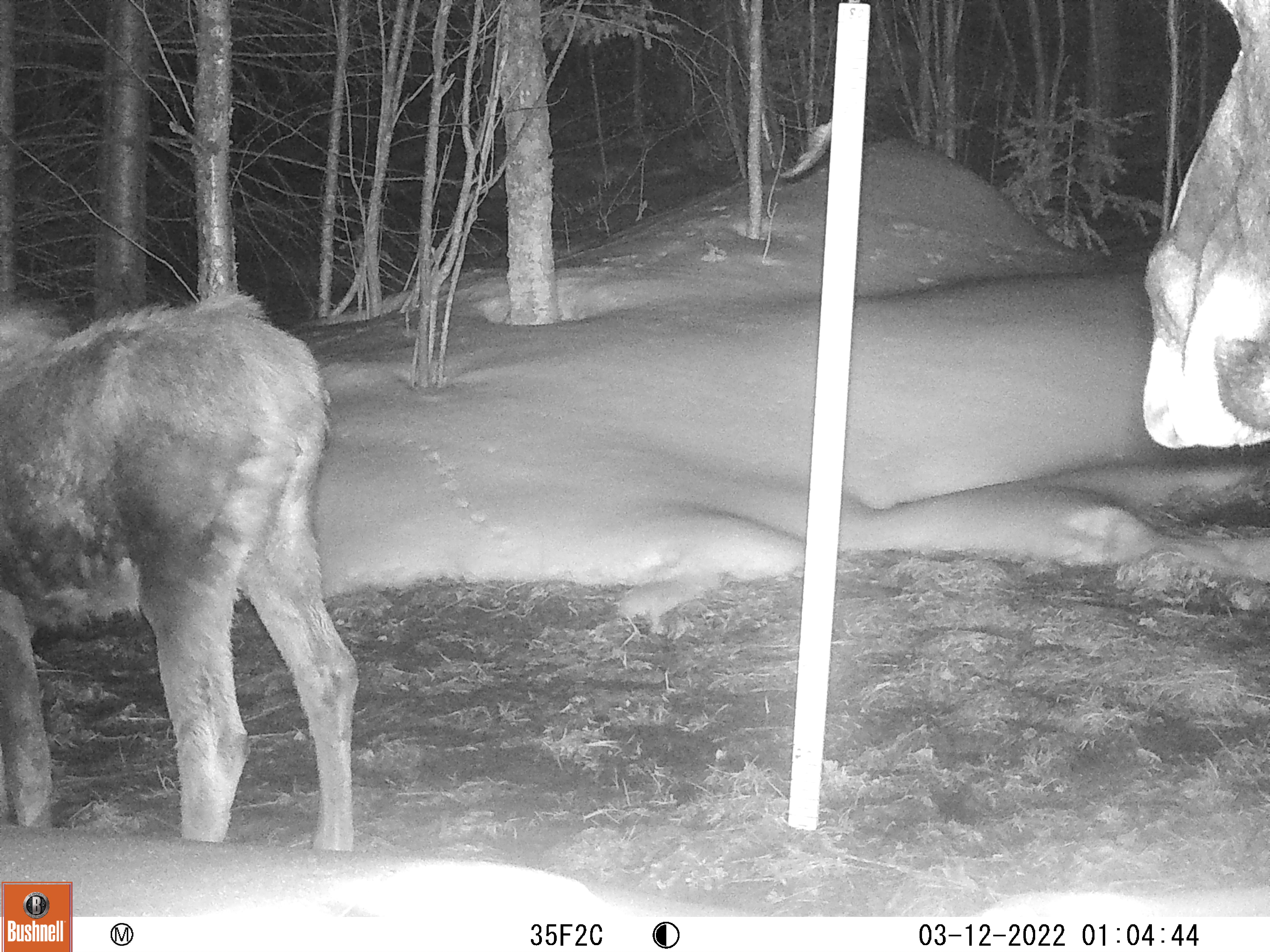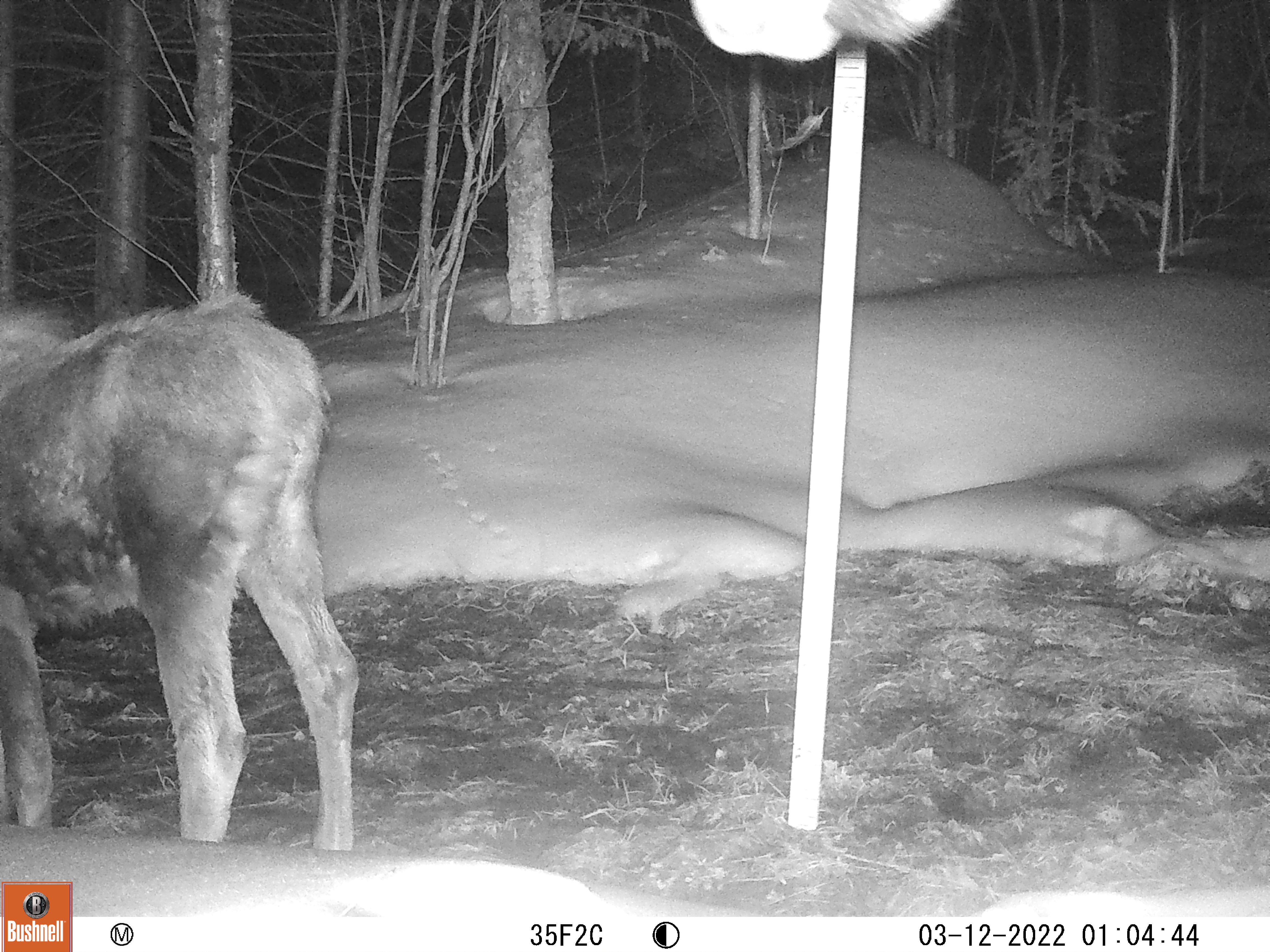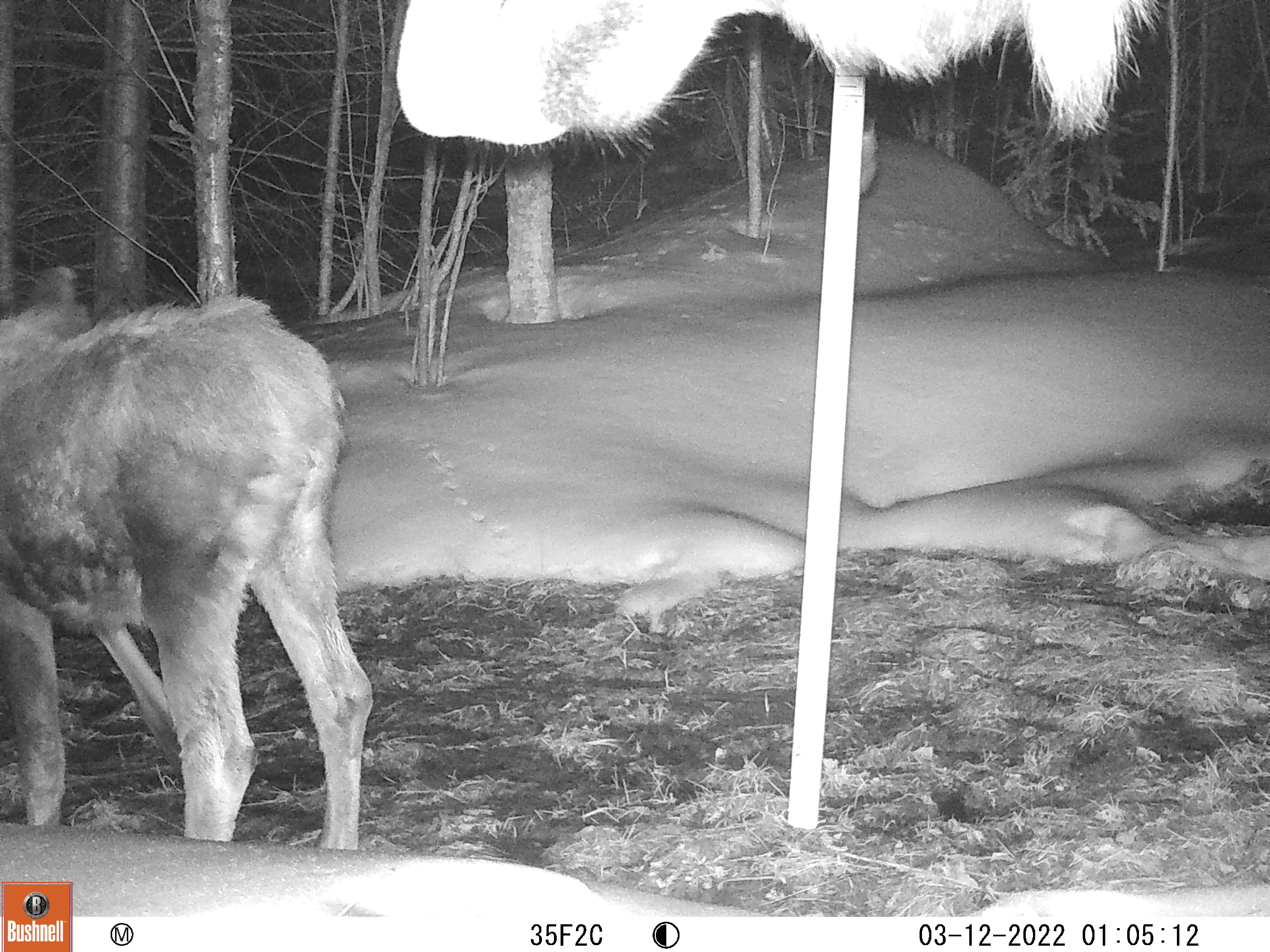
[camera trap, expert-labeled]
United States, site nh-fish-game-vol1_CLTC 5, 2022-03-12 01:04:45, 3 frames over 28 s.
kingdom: Animalia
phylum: Chordata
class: Mammalia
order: Artiodactyla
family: Cervidae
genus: Alces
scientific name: Alces alces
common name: moose